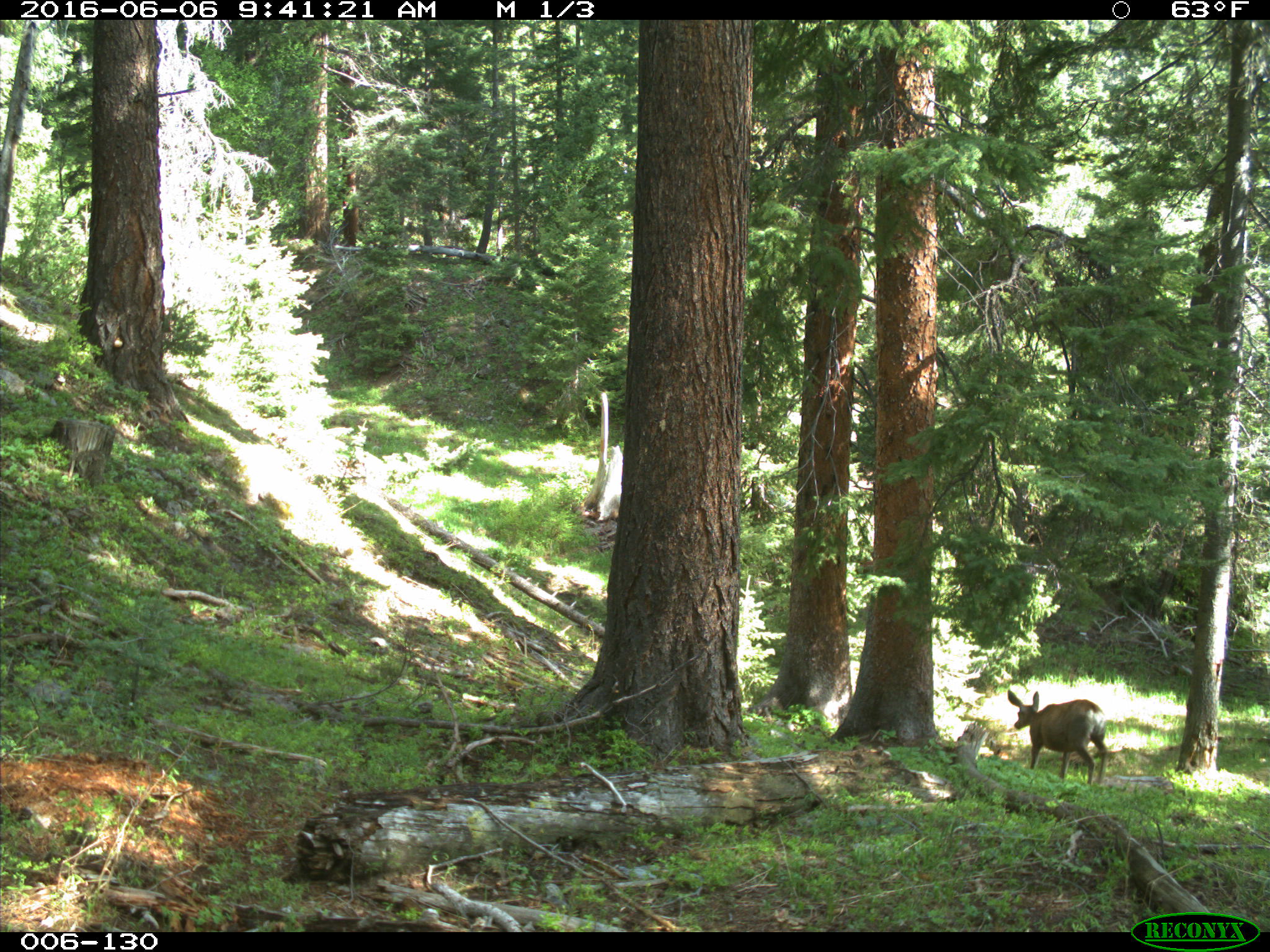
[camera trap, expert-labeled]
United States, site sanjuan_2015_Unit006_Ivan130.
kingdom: Animalia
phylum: Chordata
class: Mammalia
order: Artiodactyla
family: Cervidae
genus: Odocoileus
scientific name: Odocoileus hemionus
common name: mule deer